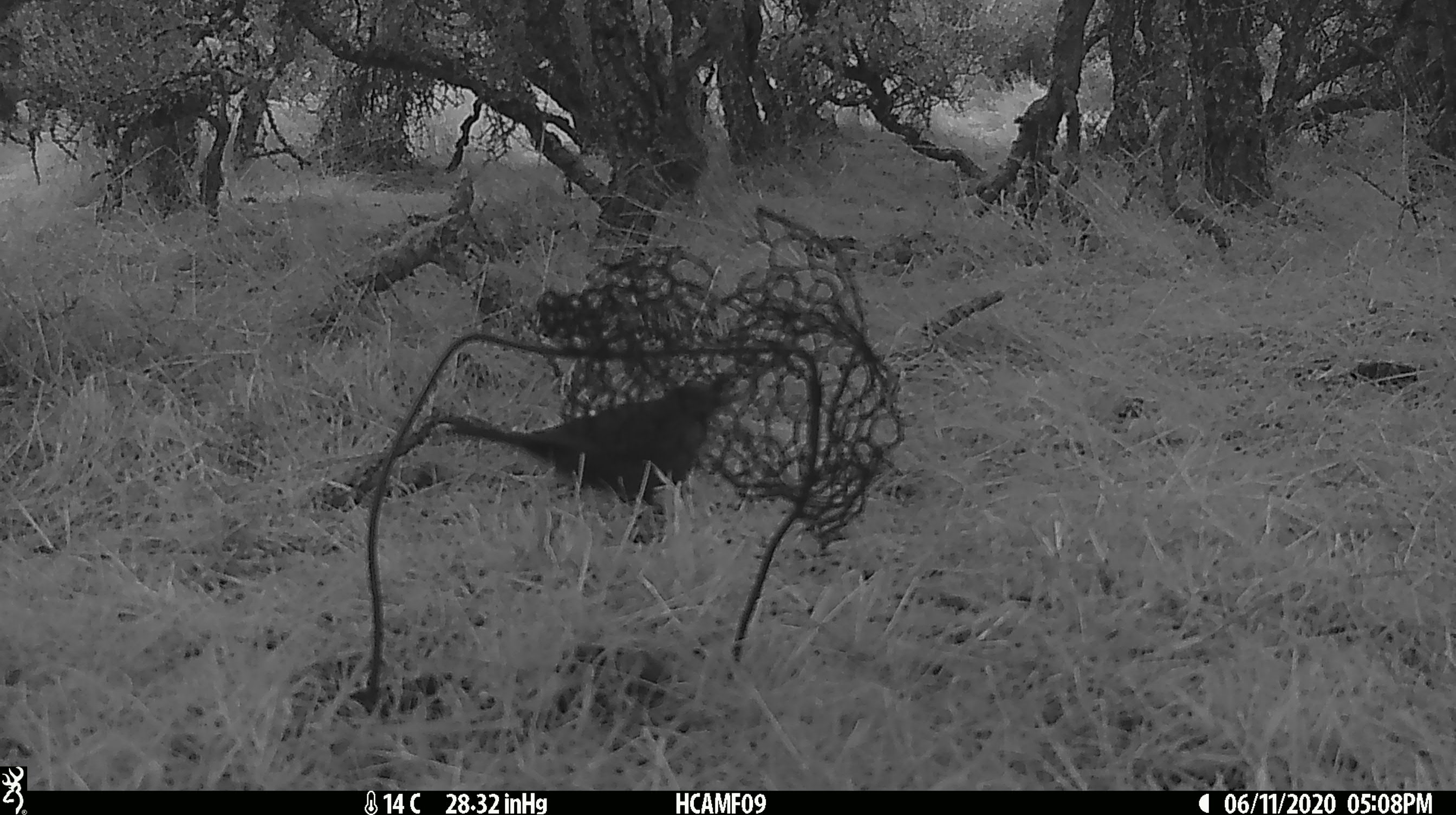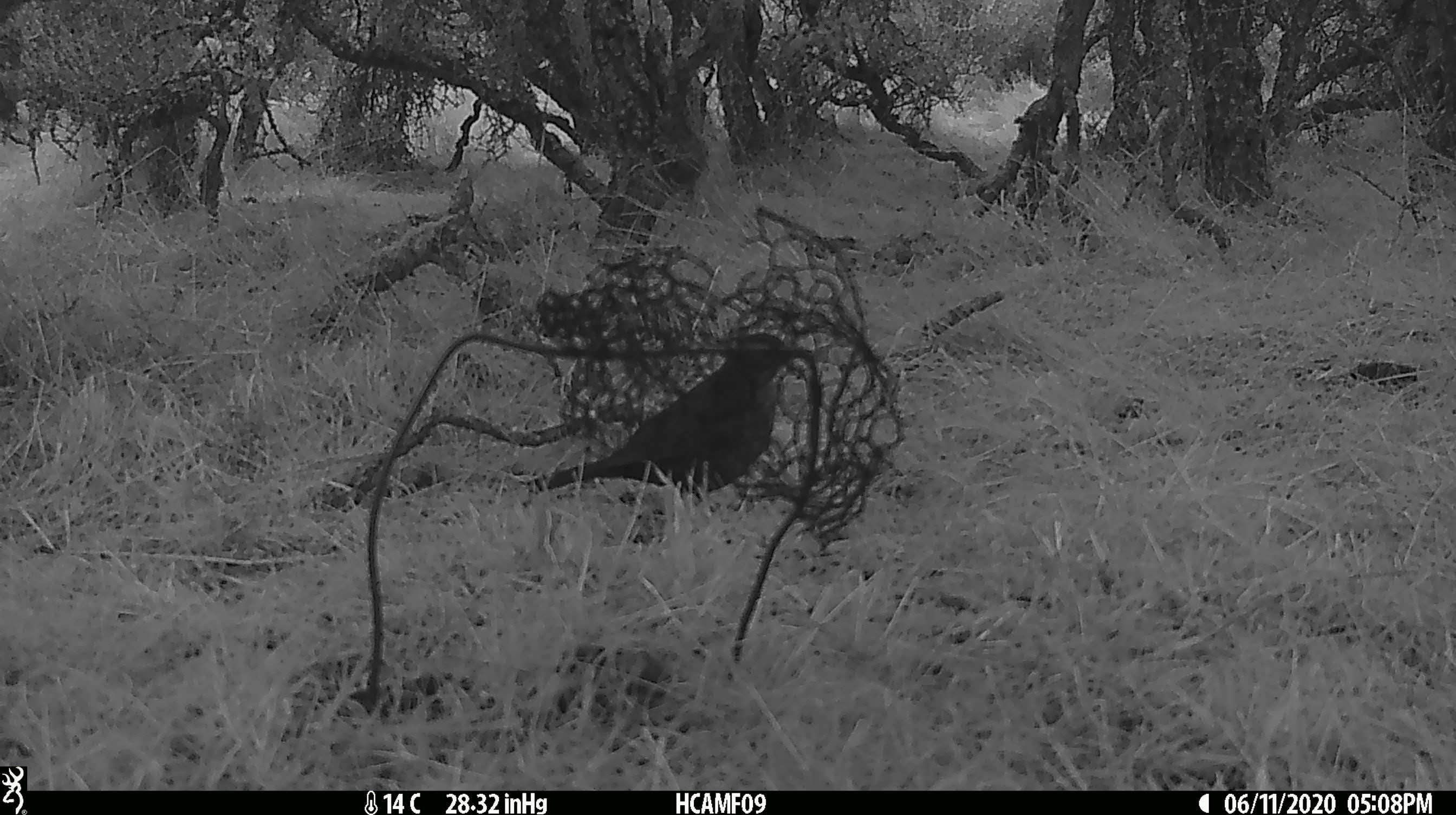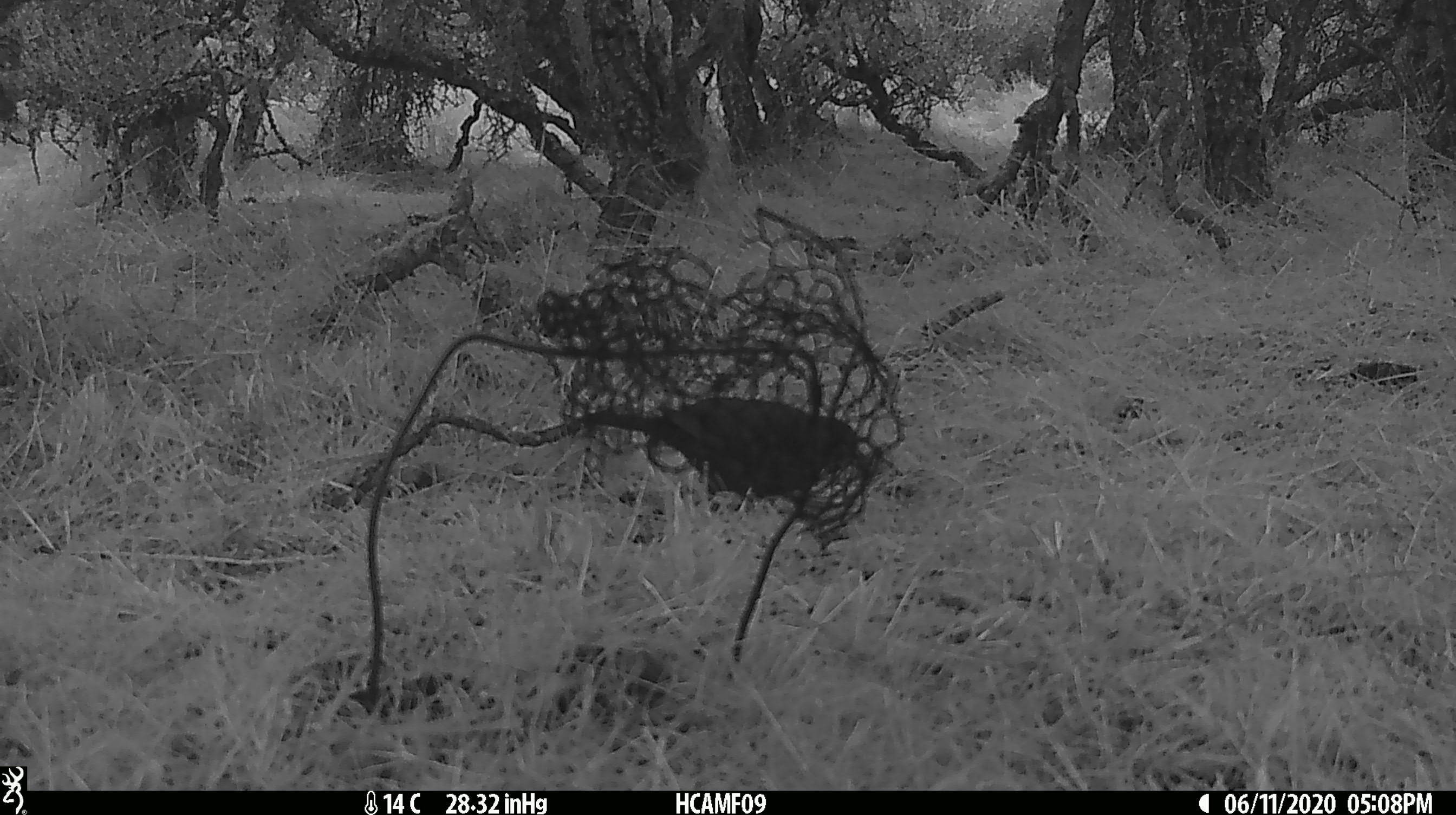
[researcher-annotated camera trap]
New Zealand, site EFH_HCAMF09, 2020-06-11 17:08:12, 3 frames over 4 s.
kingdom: Animalia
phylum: Chordata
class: Aves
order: Passeriformes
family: Turdidae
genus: Turdus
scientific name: Turdus philomelos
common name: song thrush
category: thrush